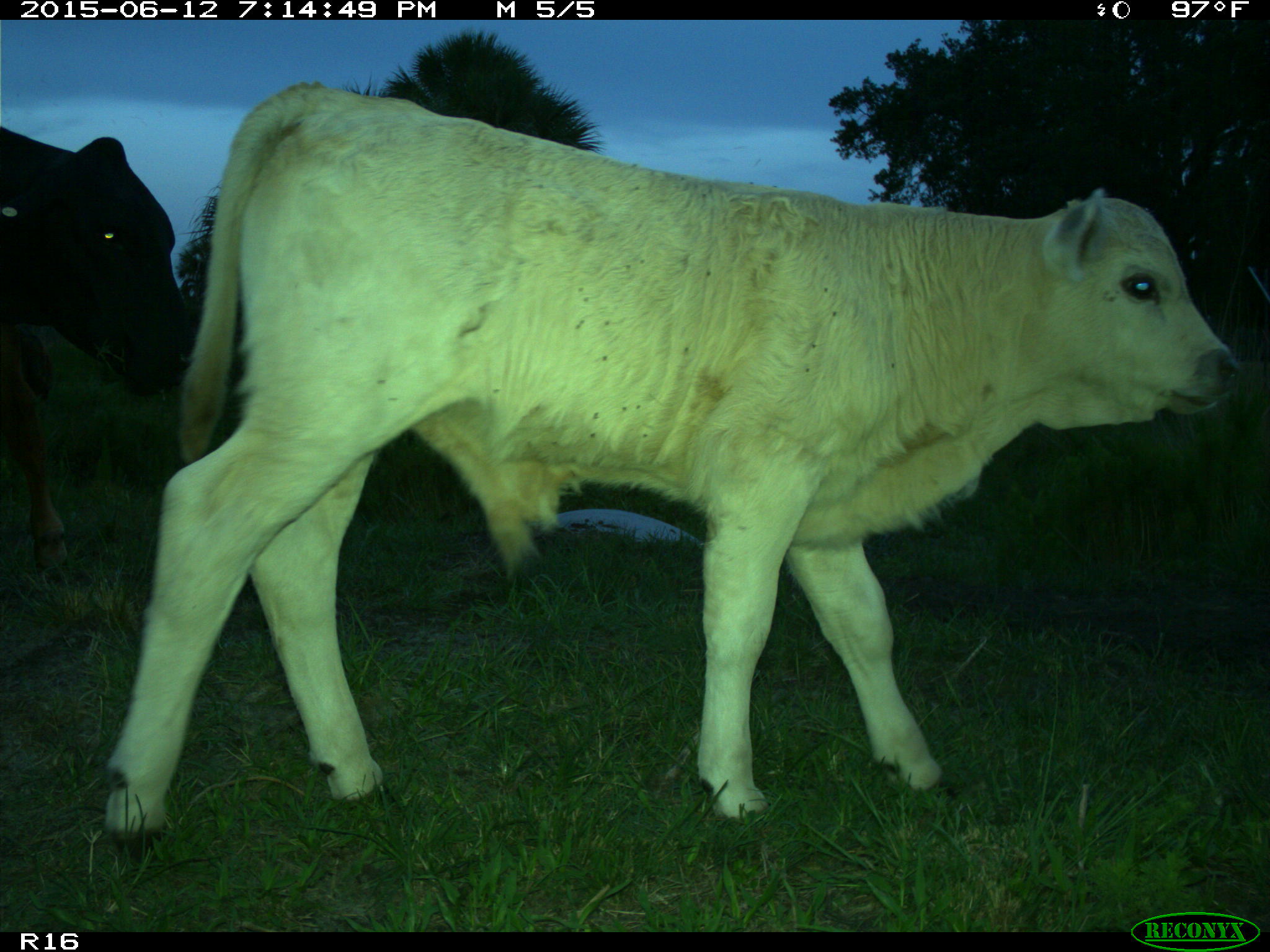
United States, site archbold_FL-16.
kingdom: Animalia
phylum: Chordata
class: Mammalia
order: Artiodactyla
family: Bovidae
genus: Bos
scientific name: Bos taurus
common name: domestic cow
Bos taurus (domestic cow).